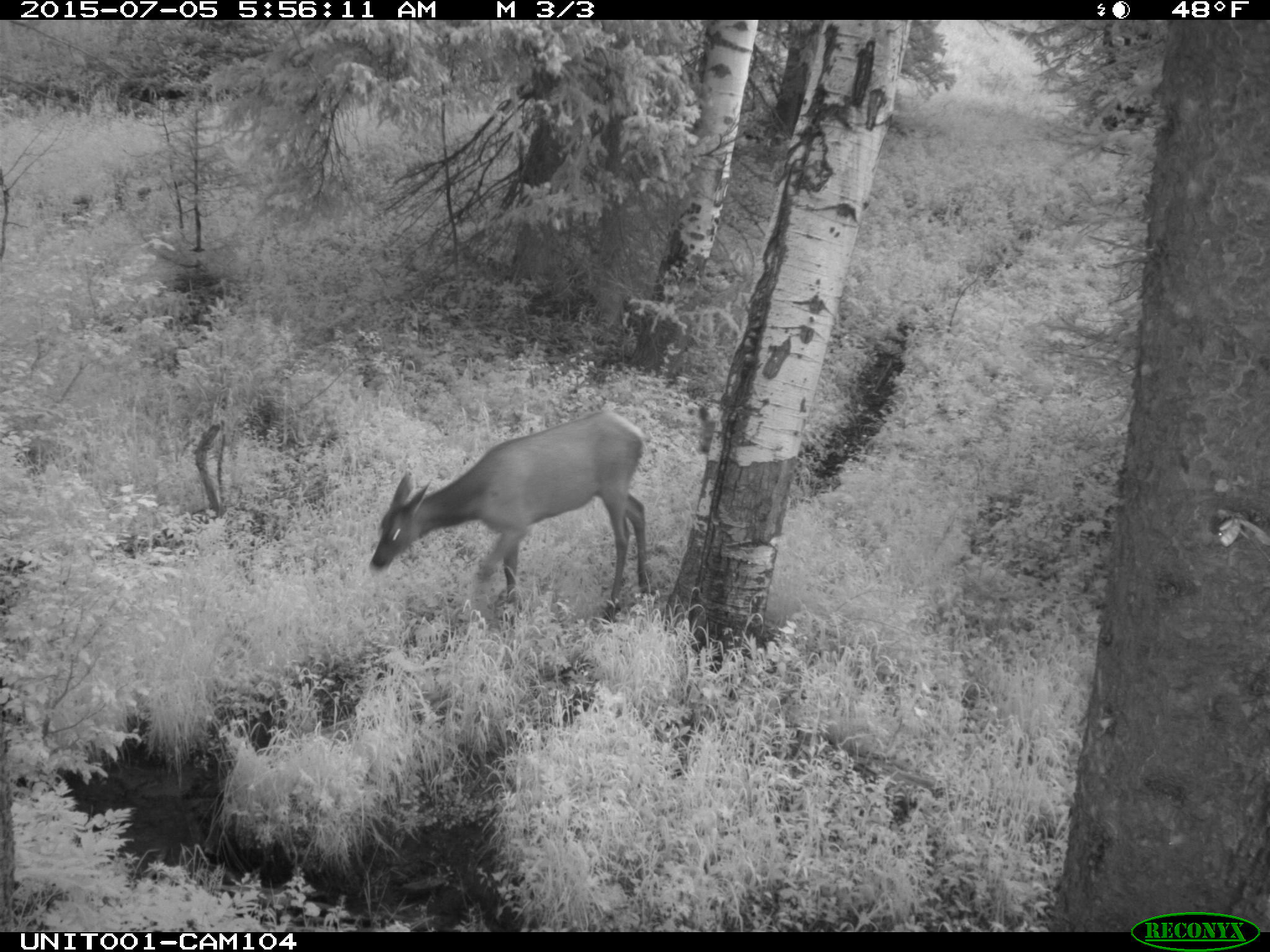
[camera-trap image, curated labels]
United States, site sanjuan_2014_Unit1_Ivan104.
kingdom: Animalia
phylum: Chordata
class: Mammalia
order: Artiodactyla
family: Cervidae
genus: Cervus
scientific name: Cervus elaphus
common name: red deer